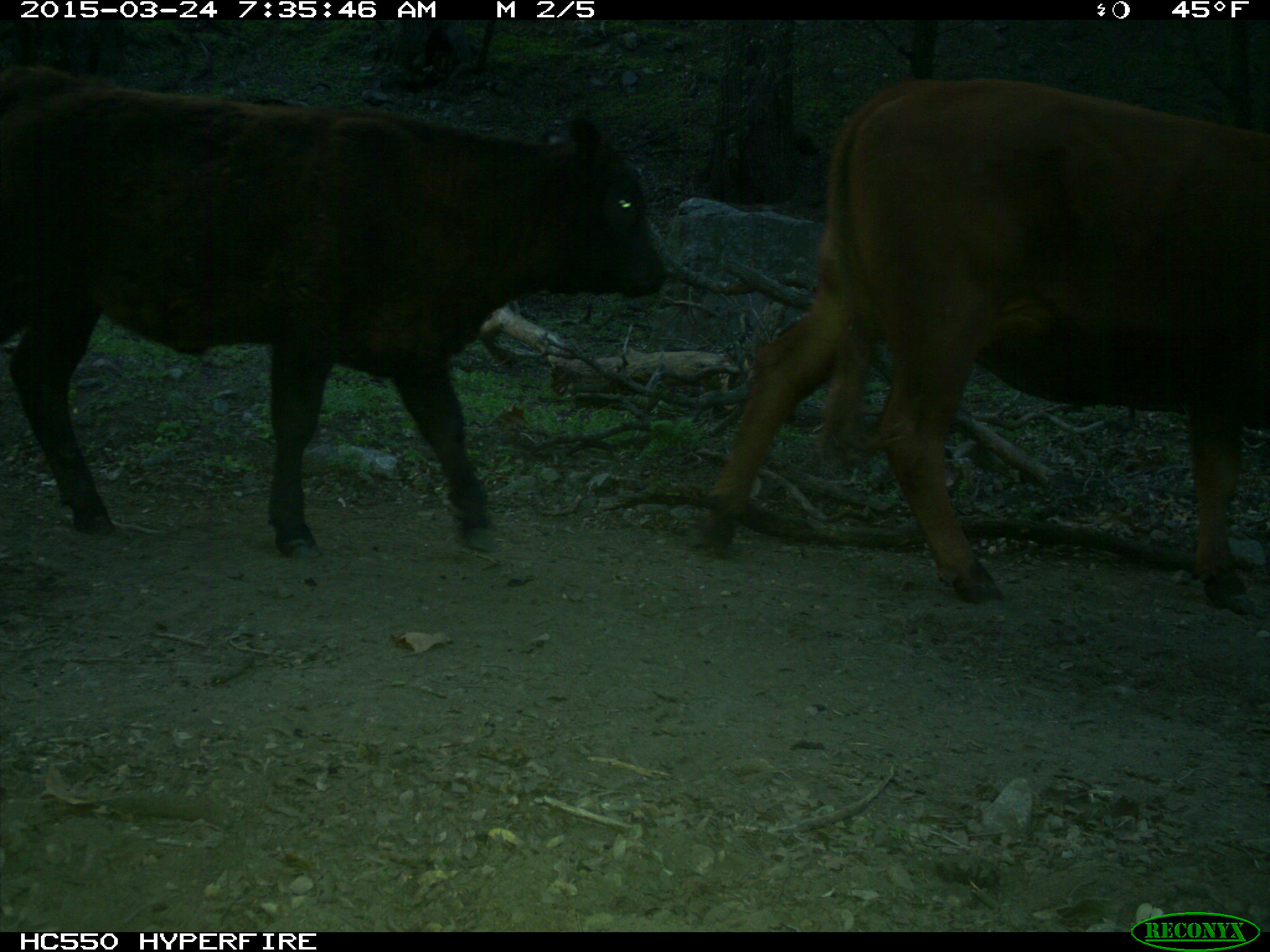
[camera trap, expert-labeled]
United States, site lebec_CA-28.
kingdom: Animalia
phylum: Chordata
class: Mammalia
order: Artiodactyla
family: Bovidae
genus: Bos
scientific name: Bos taurus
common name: domestic cow